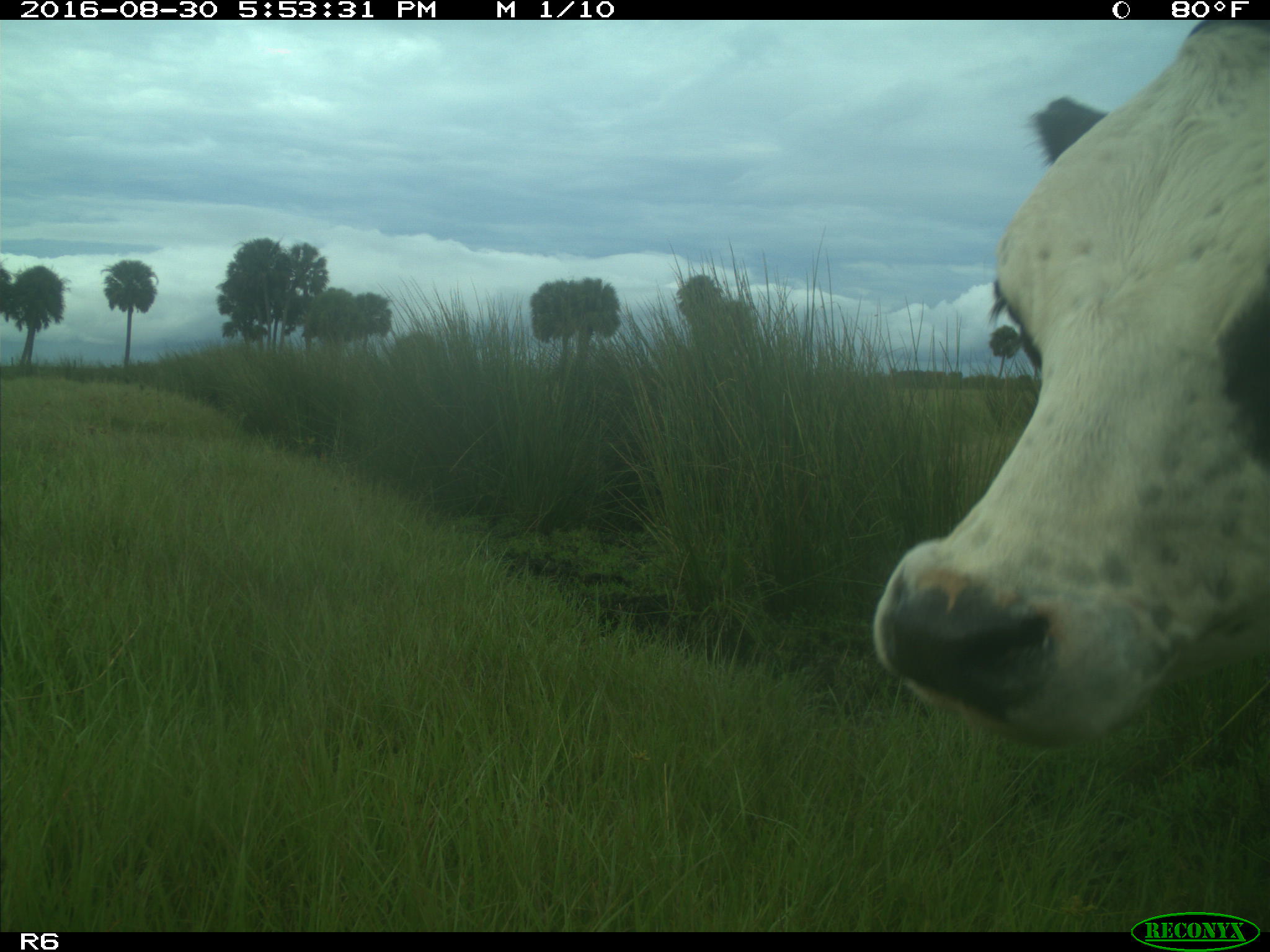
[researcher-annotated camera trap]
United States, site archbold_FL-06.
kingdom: Animalia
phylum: Chordata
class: Mammalia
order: Artiodactyla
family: Bovidae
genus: Bos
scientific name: Bos taurus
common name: domestic cow